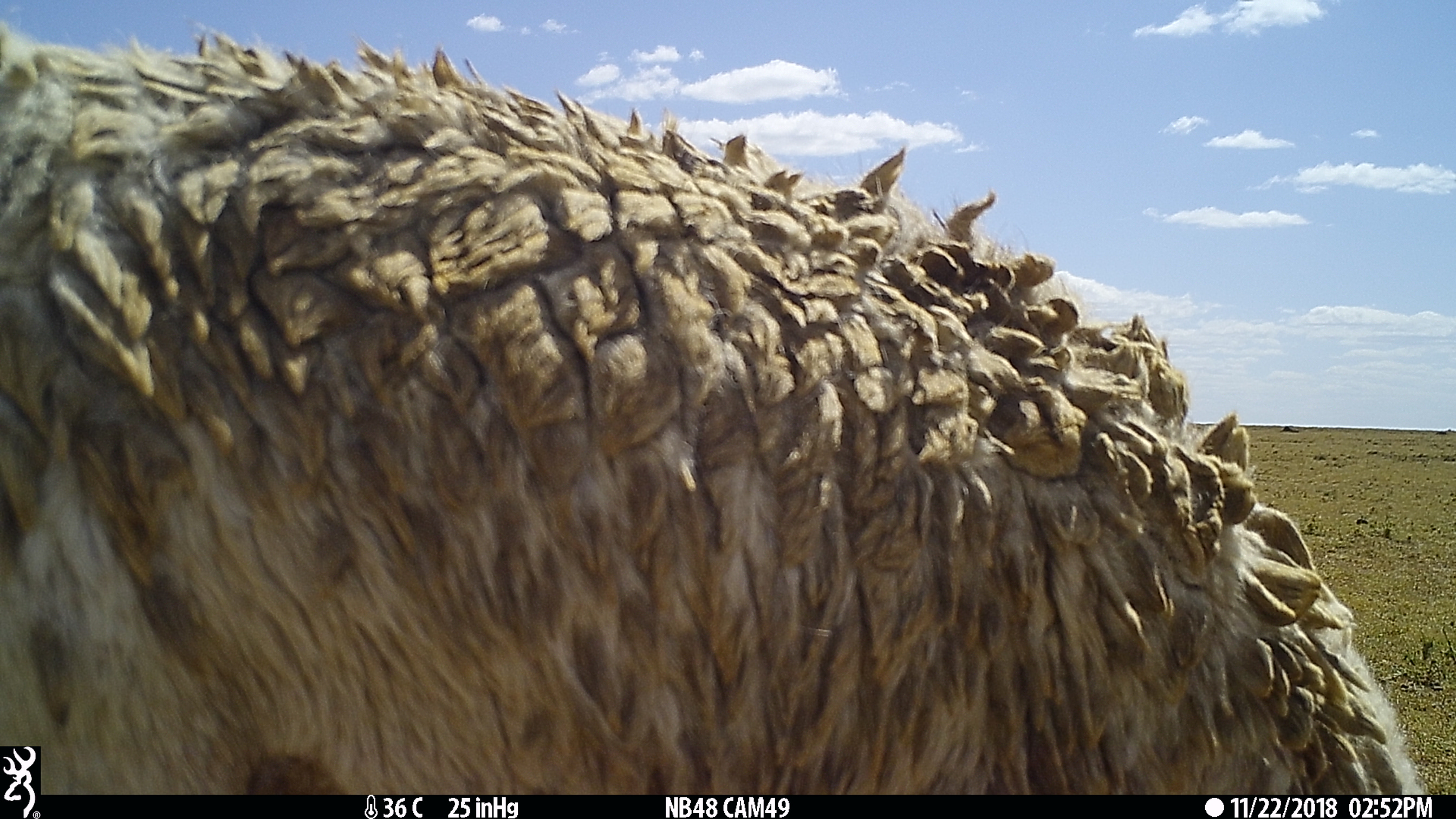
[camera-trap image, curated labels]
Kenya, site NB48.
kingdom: Animalia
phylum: Chordata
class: Mammalia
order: Artiodactyla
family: Bovidae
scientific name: Bovidae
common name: sheep or goat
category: shoat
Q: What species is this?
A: Shoat (sheep or goat) (Bovidae).